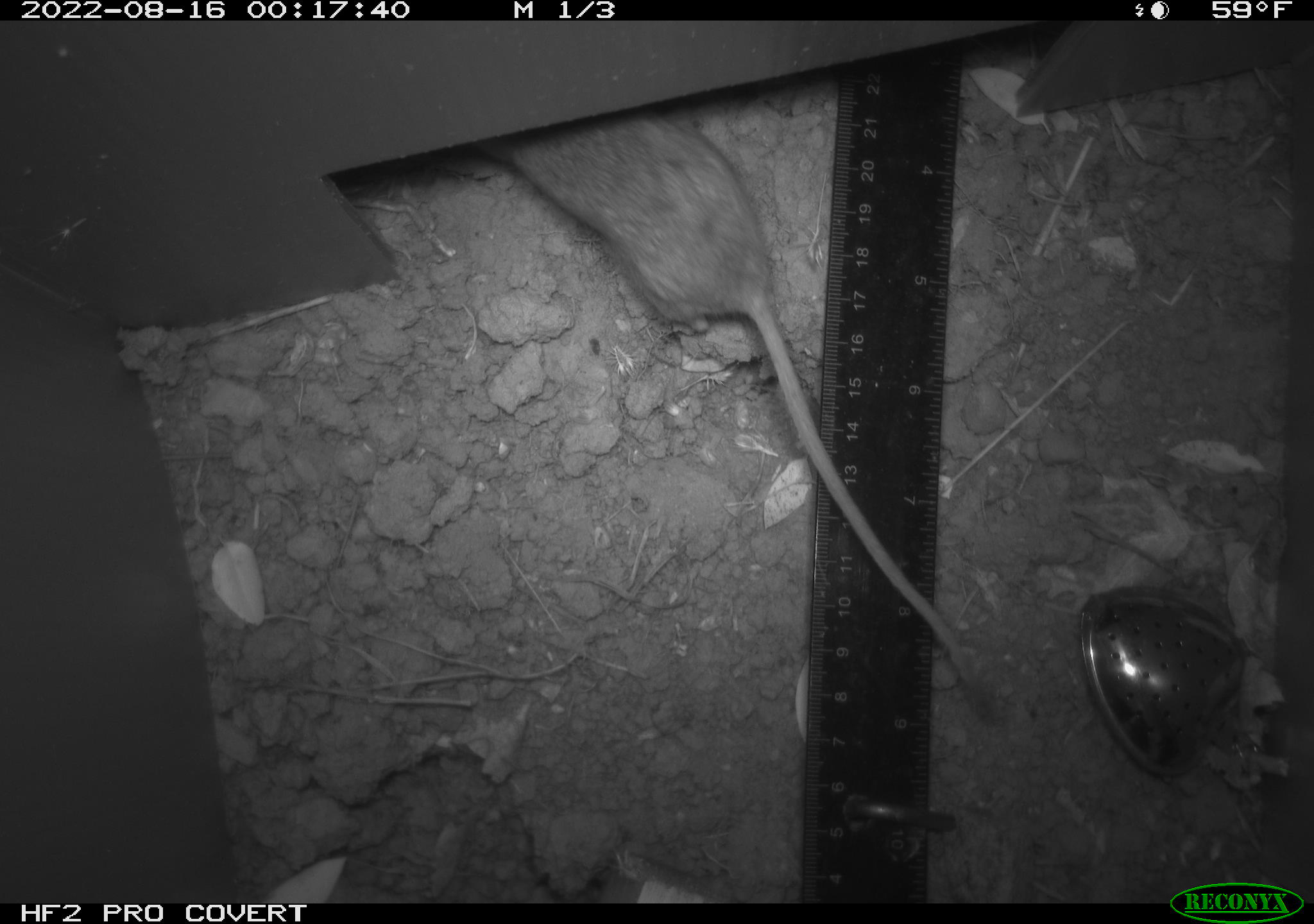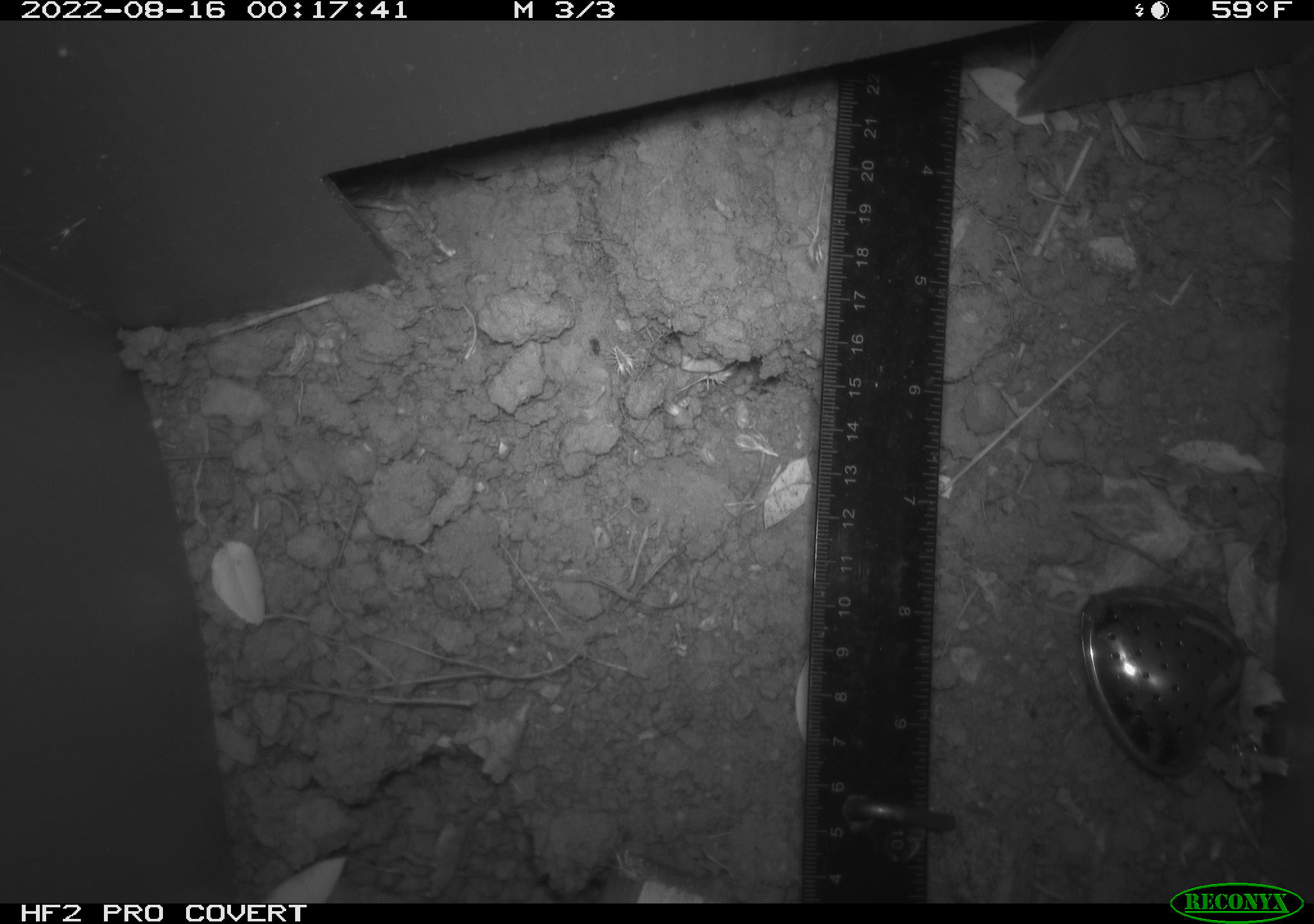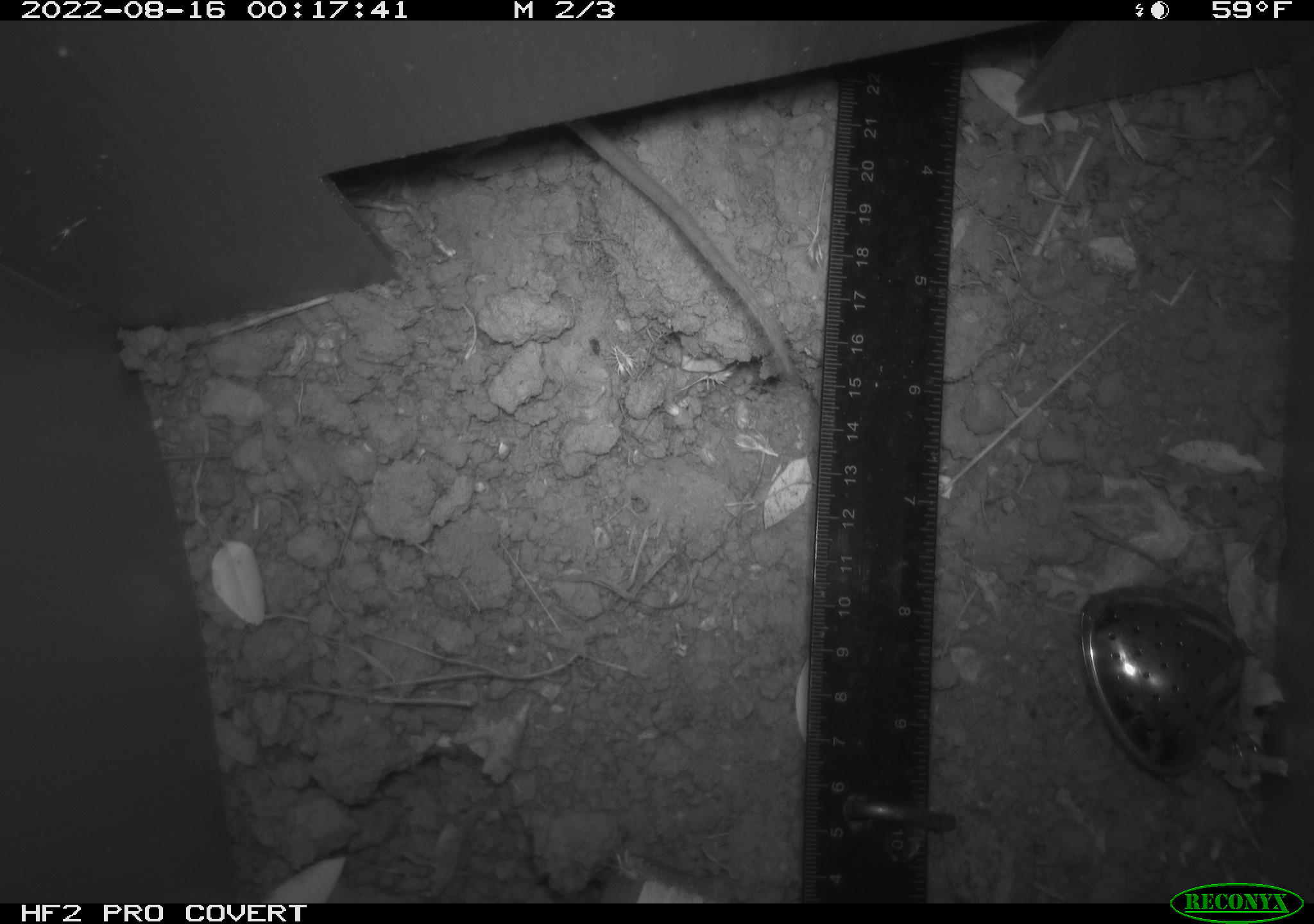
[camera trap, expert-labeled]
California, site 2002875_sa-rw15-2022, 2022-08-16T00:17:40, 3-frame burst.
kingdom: Animalia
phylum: Chordata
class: Mammalia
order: Rodentia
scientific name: Rodentia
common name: mouse species